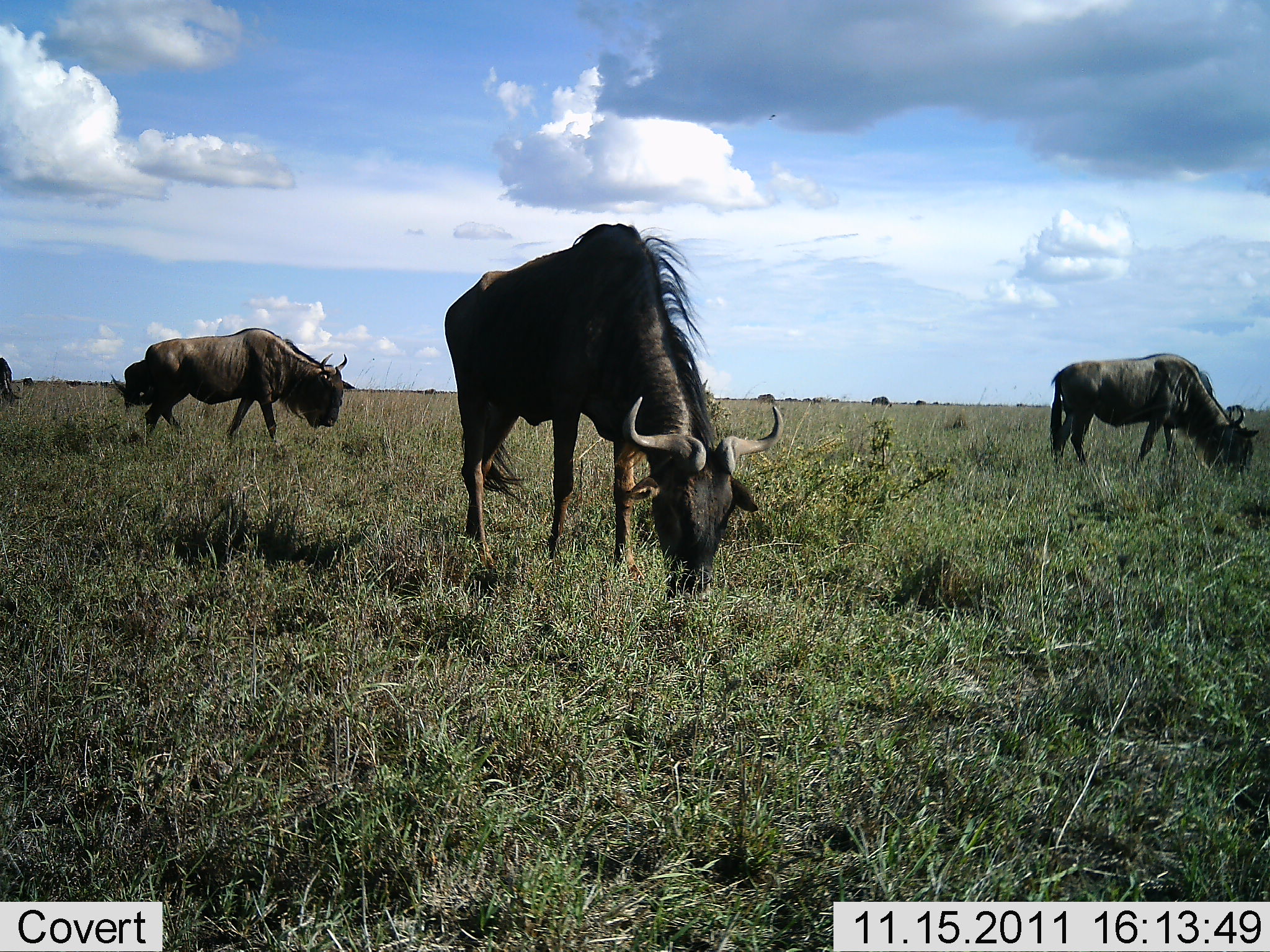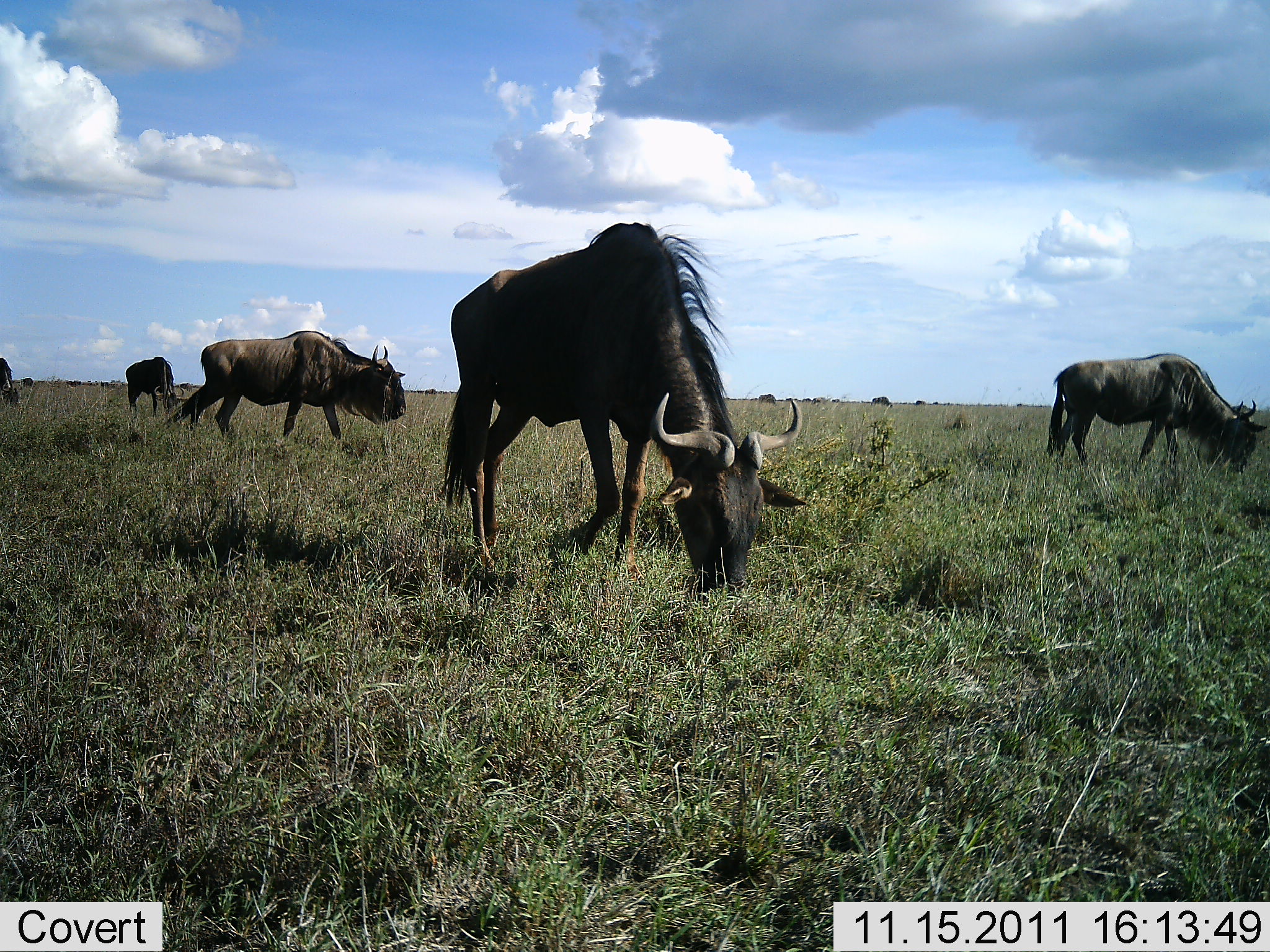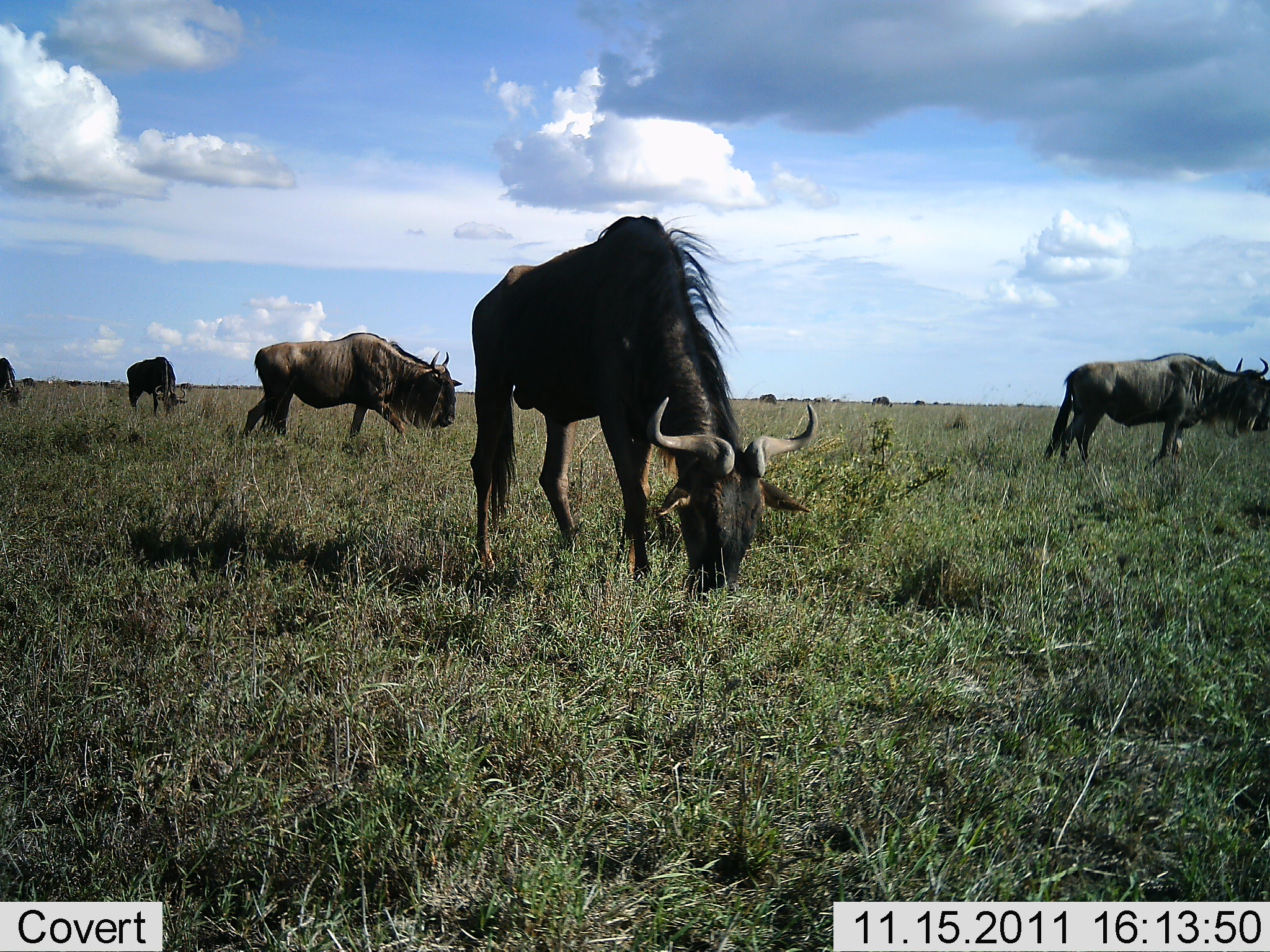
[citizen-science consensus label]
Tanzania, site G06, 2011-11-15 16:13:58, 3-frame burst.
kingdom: Animalia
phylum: Chordata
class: Mammalia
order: Artiodactyla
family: Bovidae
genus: Connochaetes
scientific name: Connochaetes taurinus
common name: blue wildebeest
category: wildebeest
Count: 5.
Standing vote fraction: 67%.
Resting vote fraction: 0%.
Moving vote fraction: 40%.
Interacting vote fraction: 0%.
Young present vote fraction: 0%.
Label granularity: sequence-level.